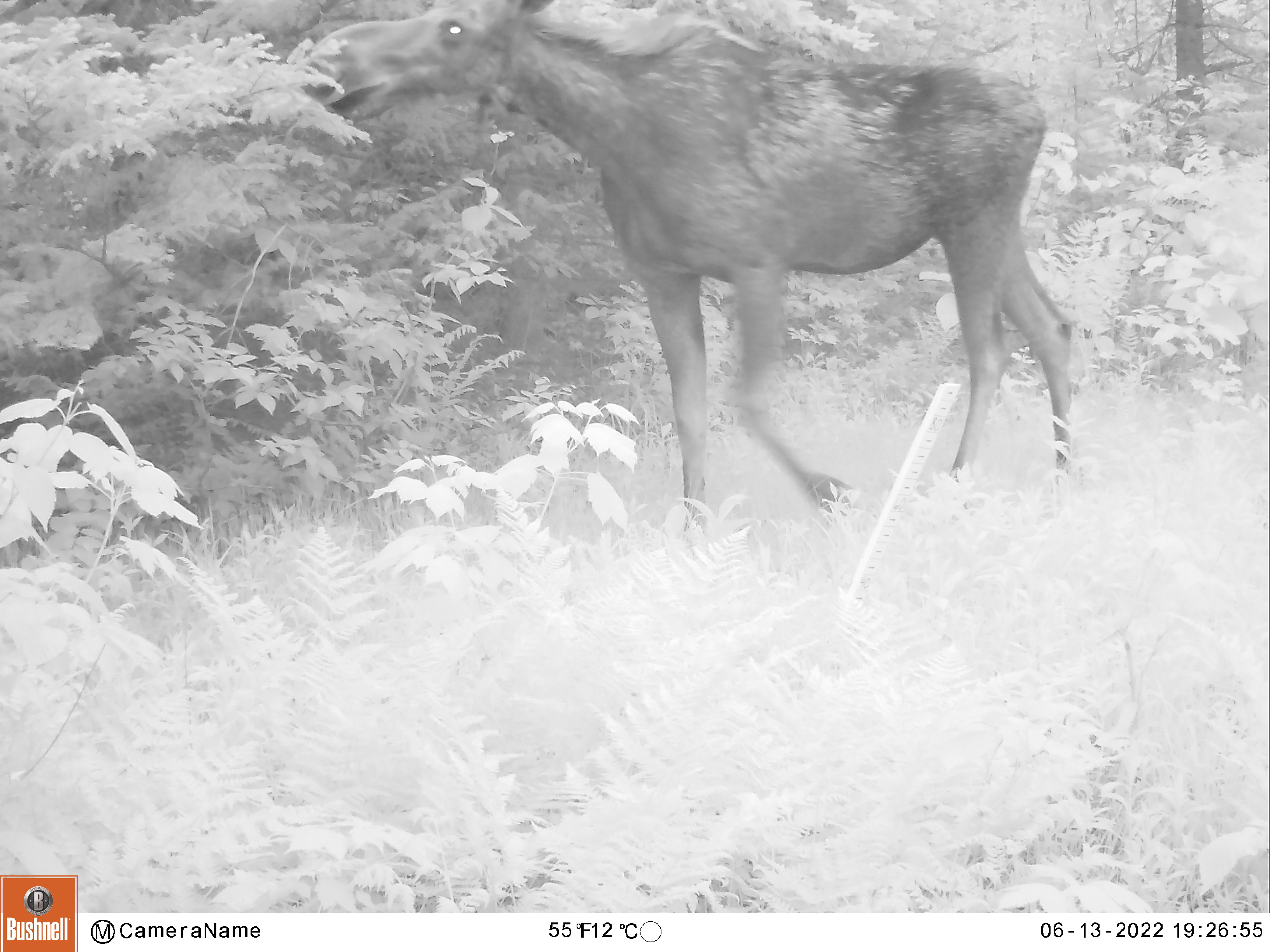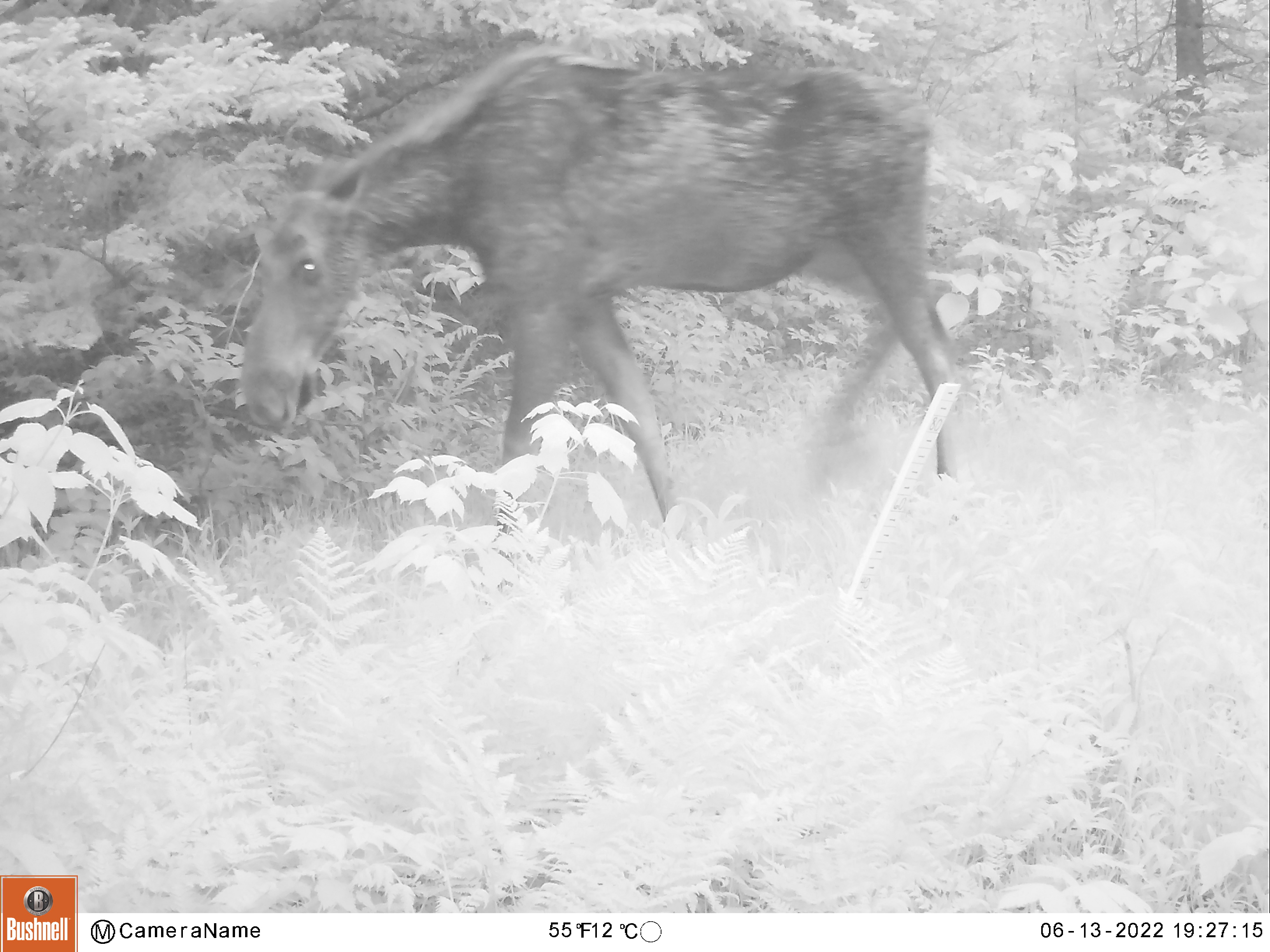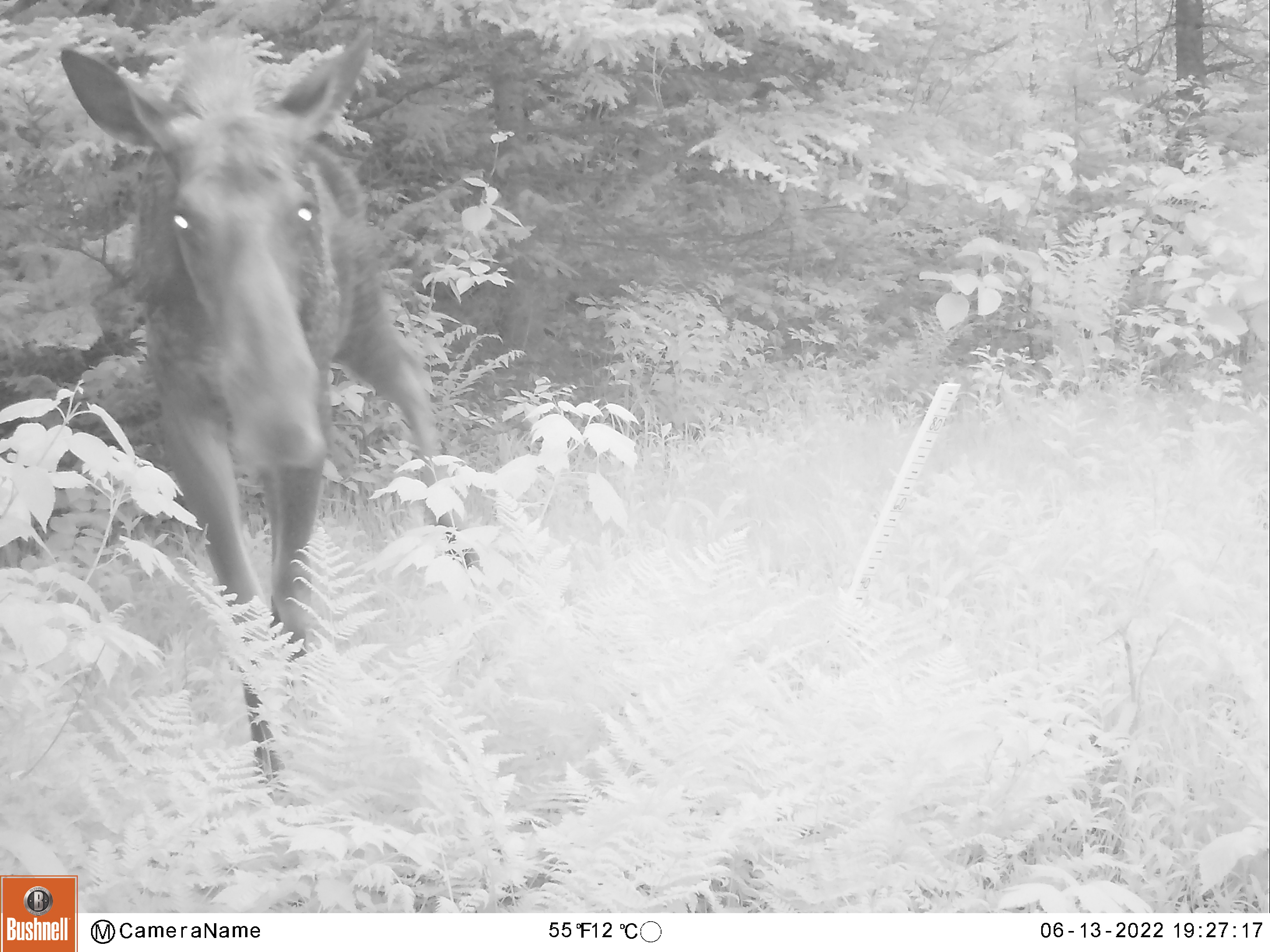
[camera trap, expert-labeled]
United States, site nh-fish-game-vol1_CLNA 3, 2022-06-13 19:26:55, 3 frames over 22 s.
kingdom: Animalia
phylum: Chordata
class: Mammalia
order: Artiodactyla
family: Cervidae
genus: Alces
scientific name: Alces alces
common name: moose